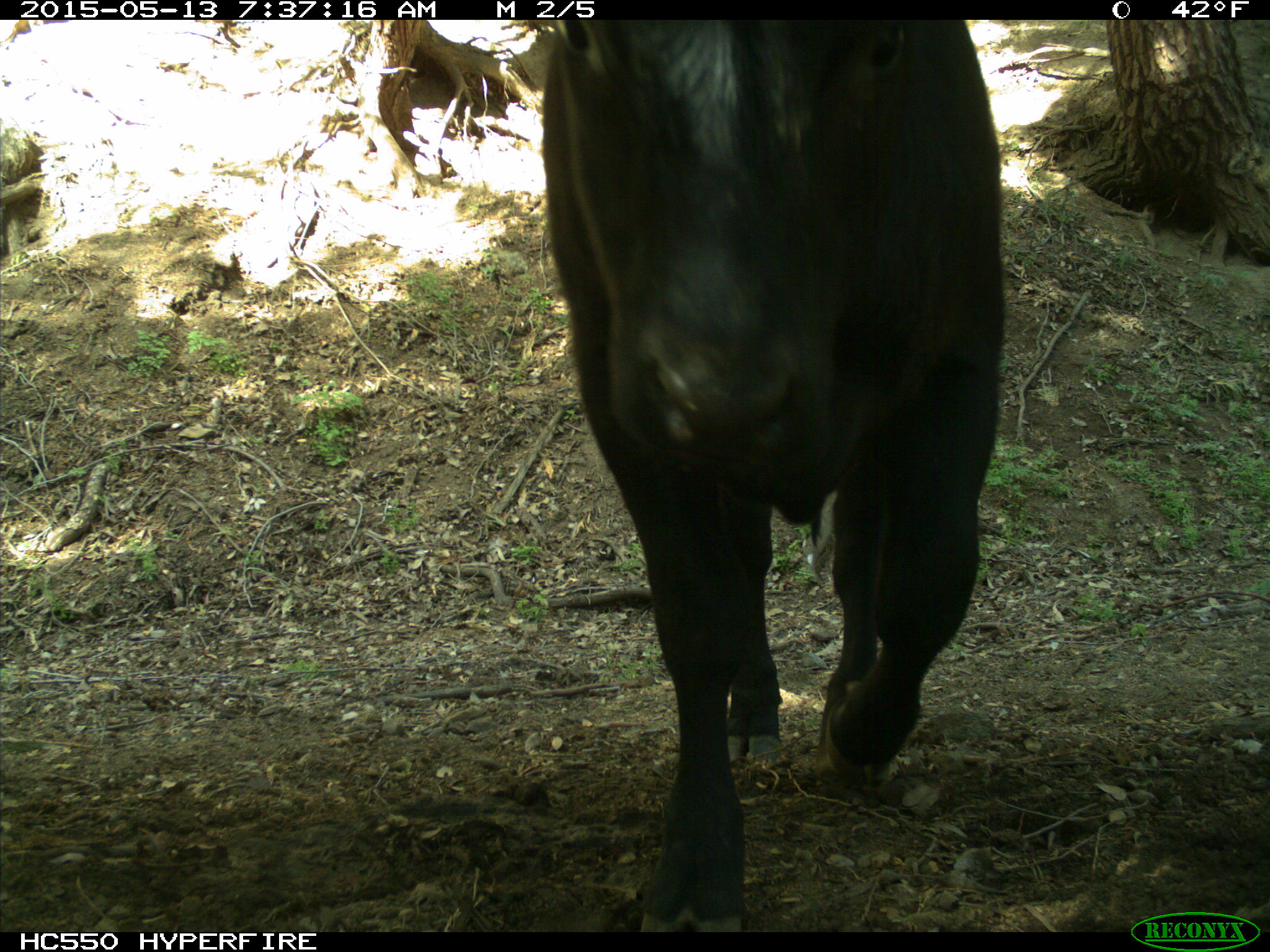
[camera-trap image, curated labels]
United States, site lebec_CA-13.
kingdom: Animalia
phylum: Chordata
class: Mammalia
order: Artiodactyla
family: Bovidae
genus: Bos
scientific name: Bos taurus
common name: domestic cow